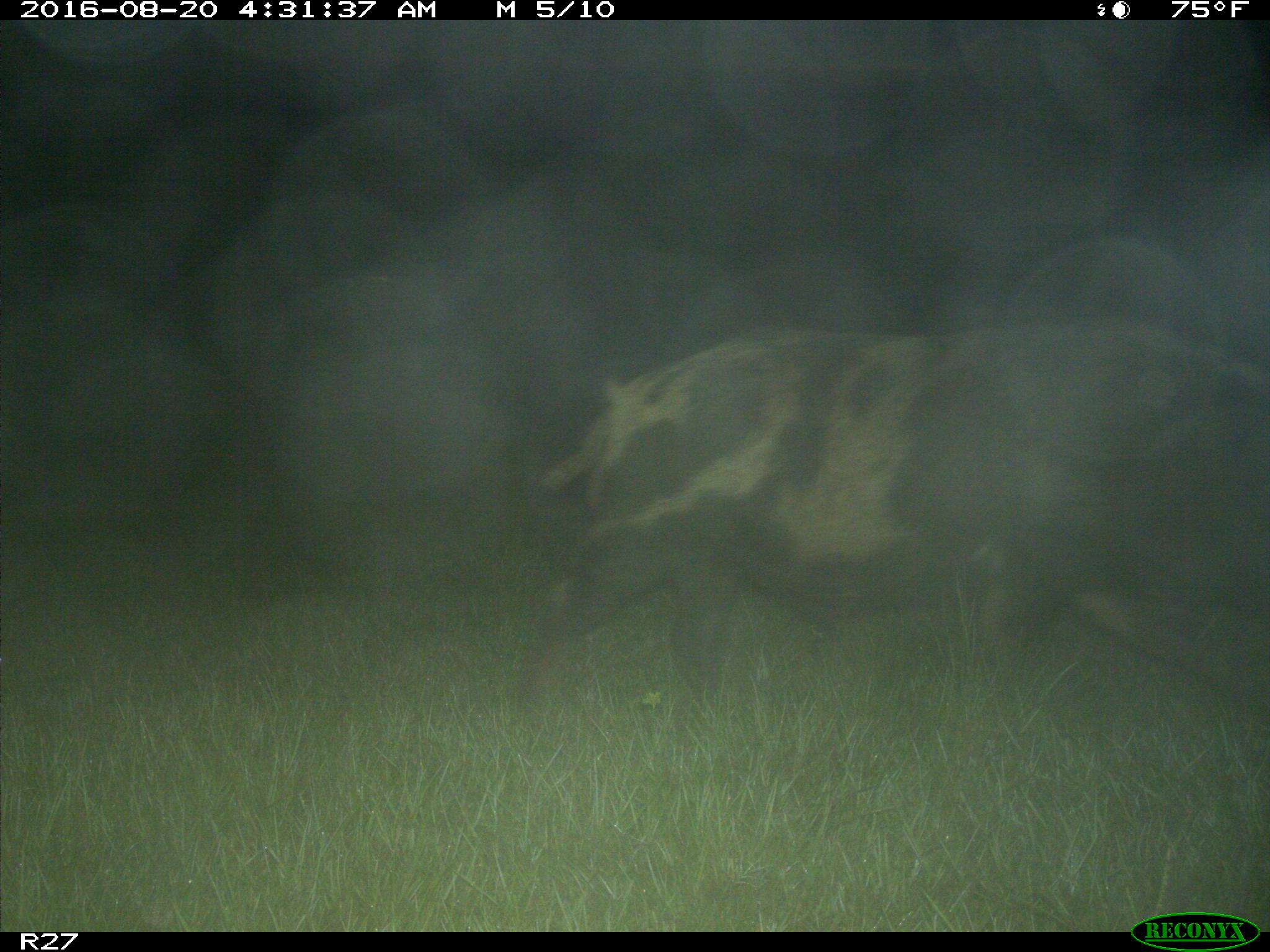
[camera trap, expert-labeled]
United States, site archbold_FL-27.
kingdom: Animalia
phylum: Chordata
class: Mammalia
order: Artiodactyla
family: Suidae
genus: Sus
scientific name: Sus scrofa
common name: wild boar